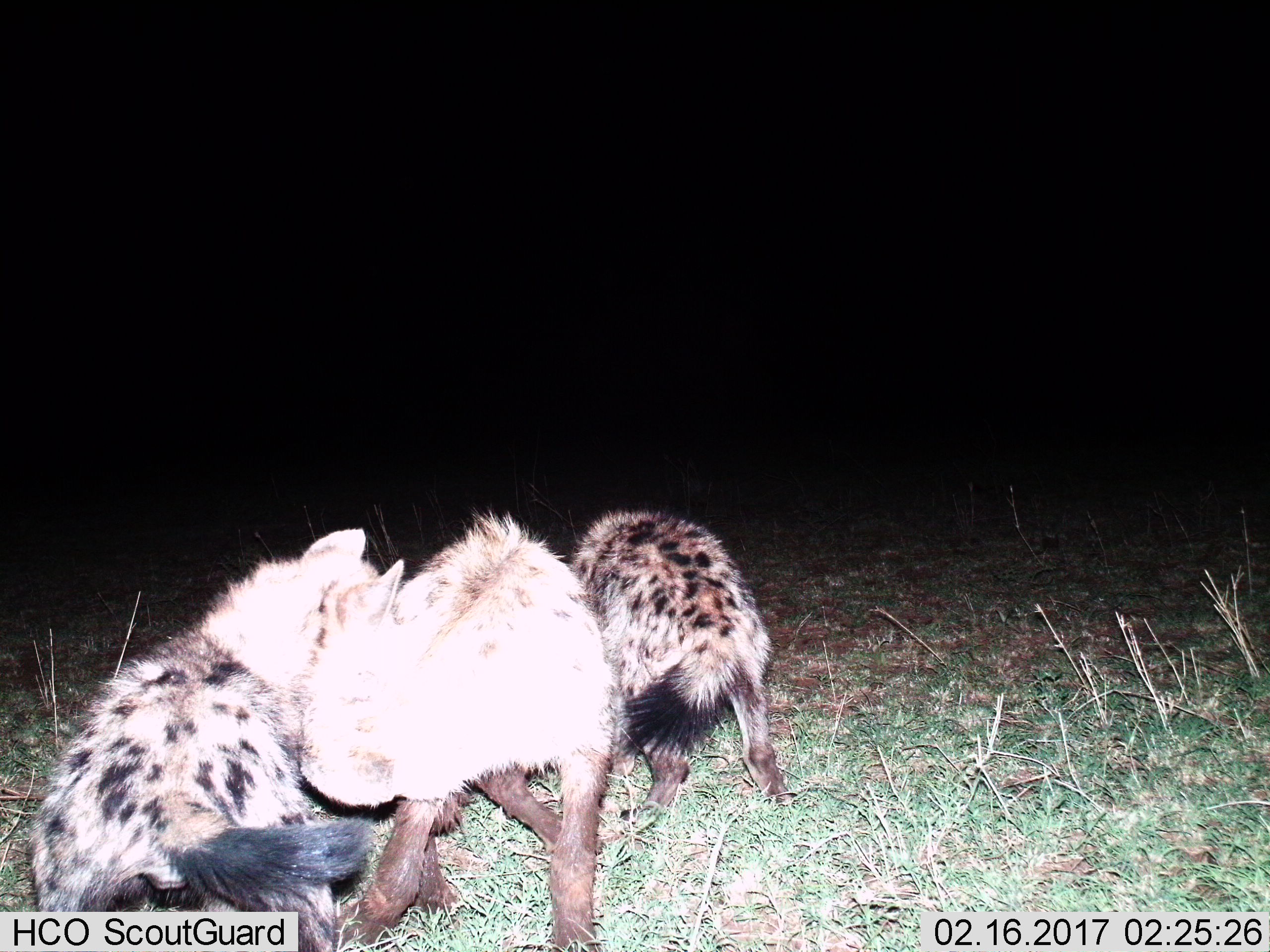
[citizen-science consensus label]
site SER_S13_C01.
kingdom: Animalia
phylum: Chordata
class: Mammalia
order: Carnivora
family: Hyaenidae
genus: Crocuta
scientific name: Crocuta crocuta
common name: spotted hyena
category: hyenaspotted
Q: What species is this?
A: Hyenaspotted (spotted hyena) (Crocuta crocuta).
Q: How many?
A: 3.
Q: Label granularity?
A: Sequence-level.